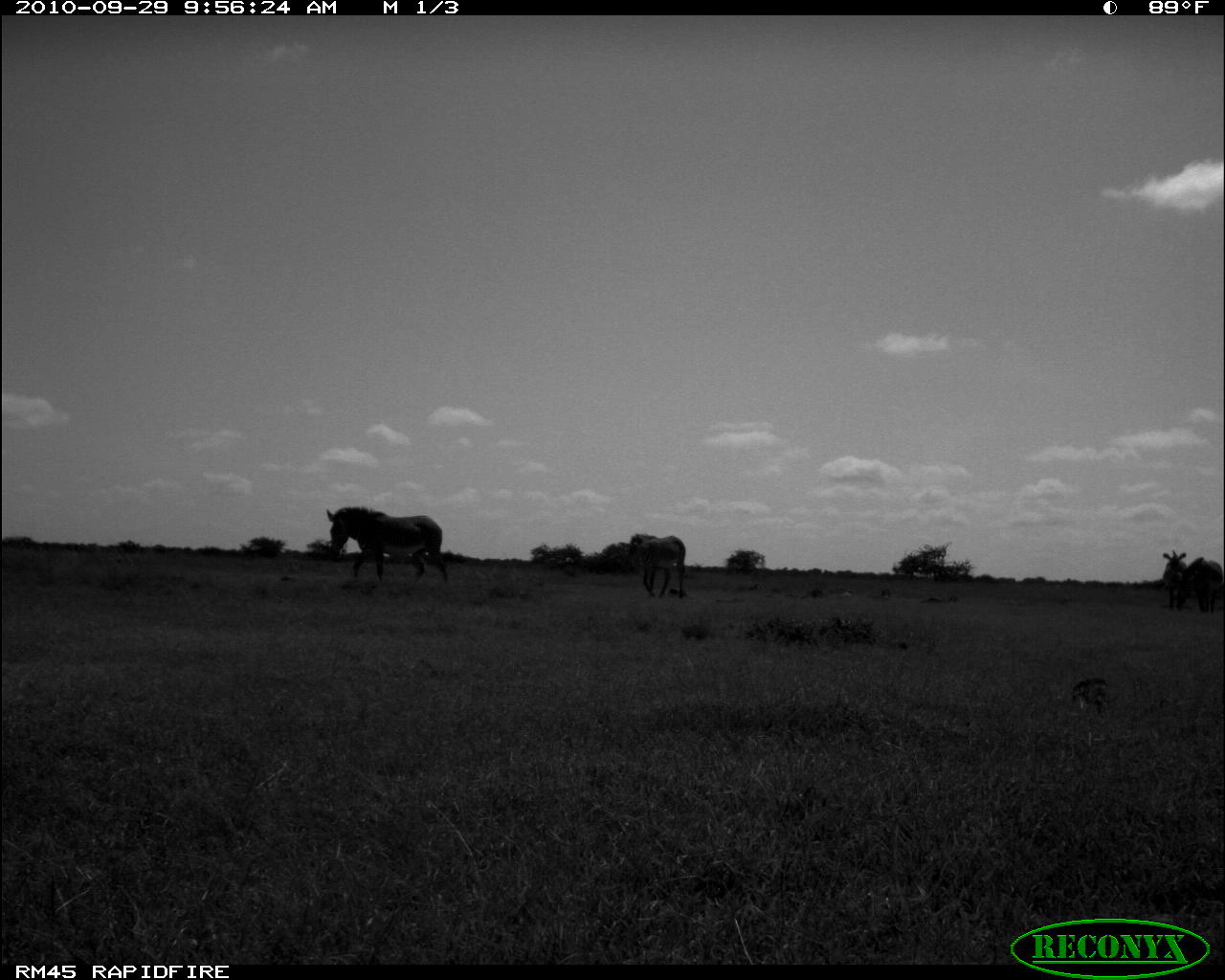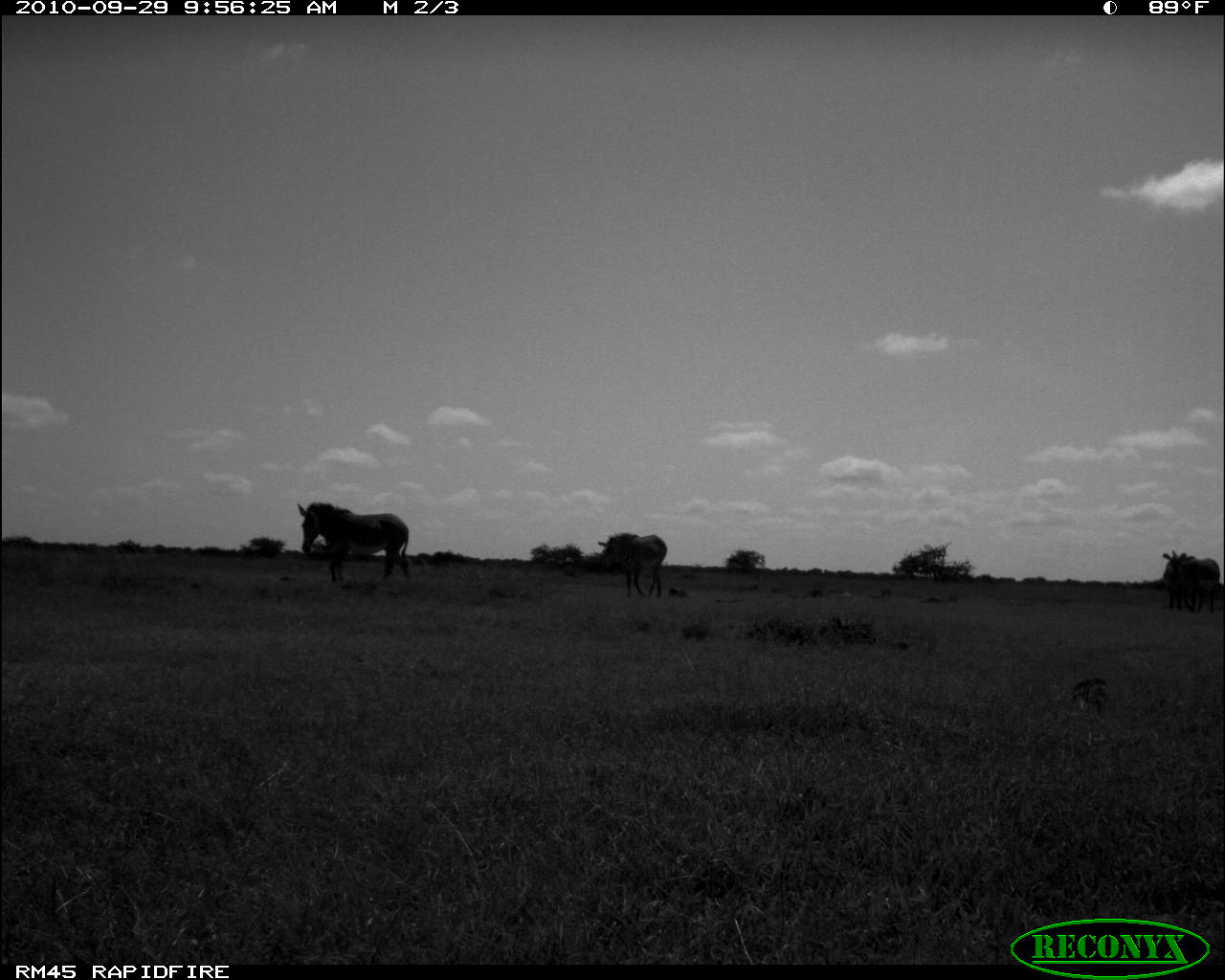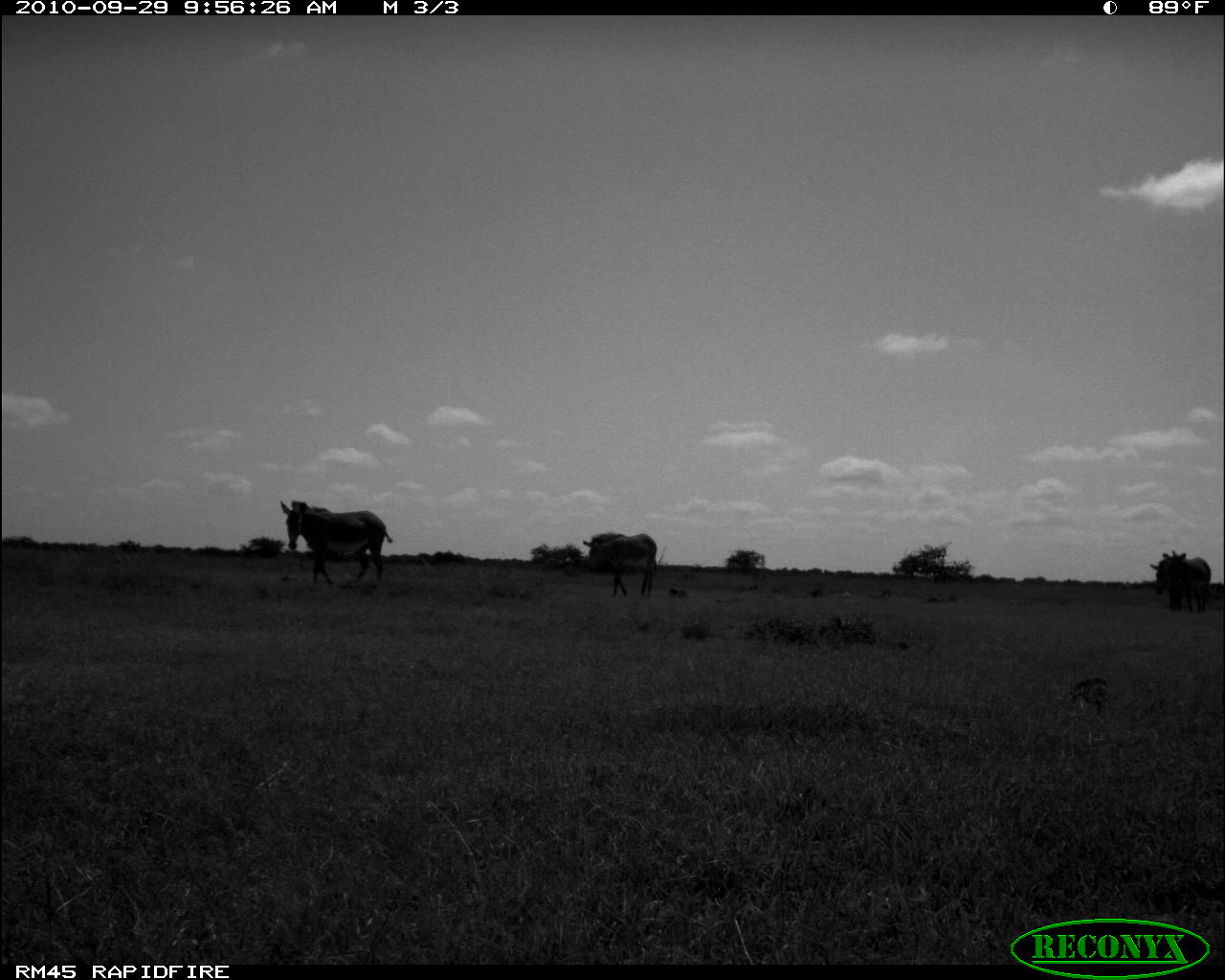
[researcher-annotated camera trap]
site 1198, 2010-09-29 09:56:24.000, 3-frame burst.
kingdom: Animalia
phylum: Chordata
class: Mammalia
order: Perissodactyla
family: Equidae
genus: Equus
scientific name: Equus grevyi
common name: grévy's zebra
Equus grevyi (grévy's zebra), count 4.